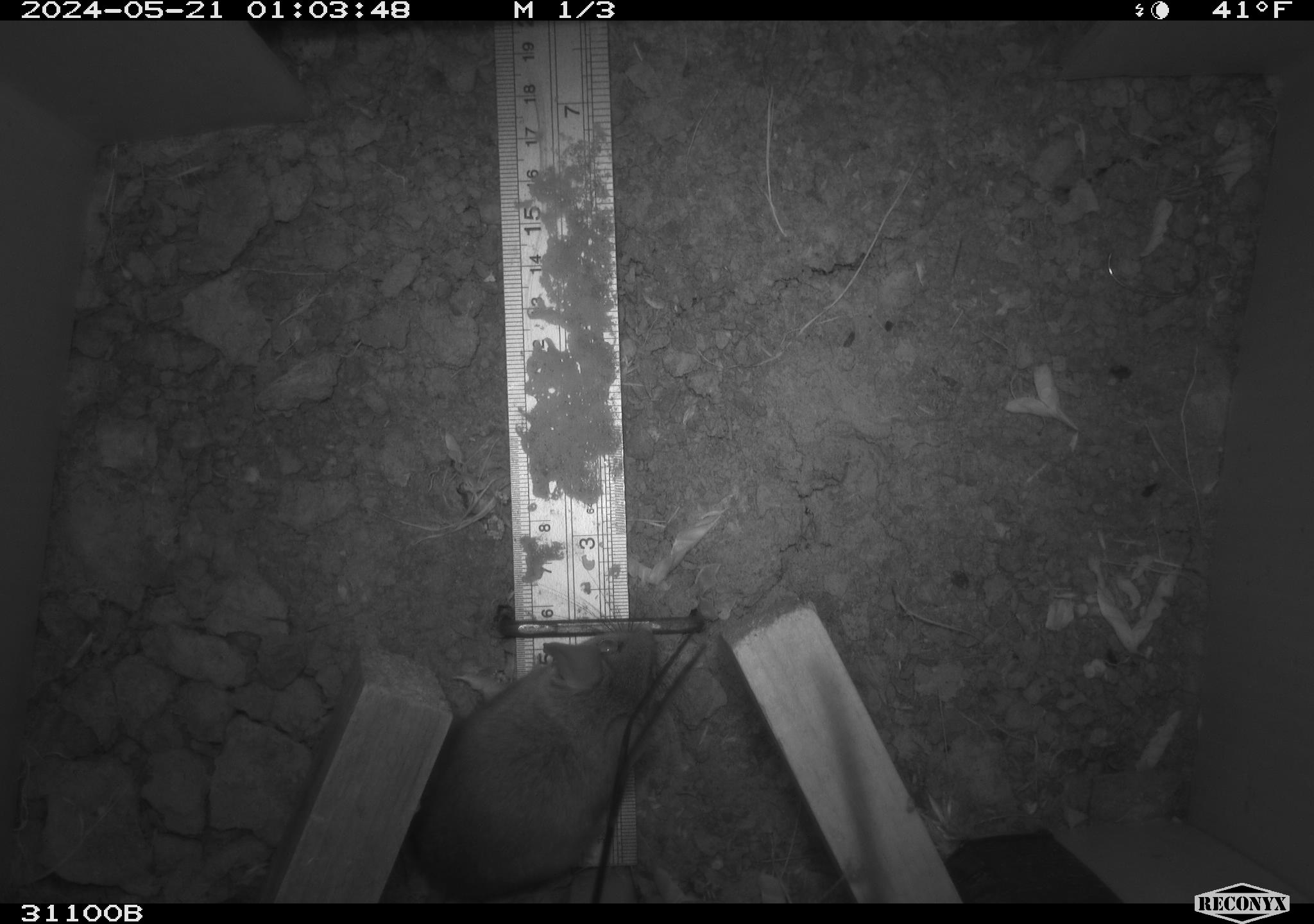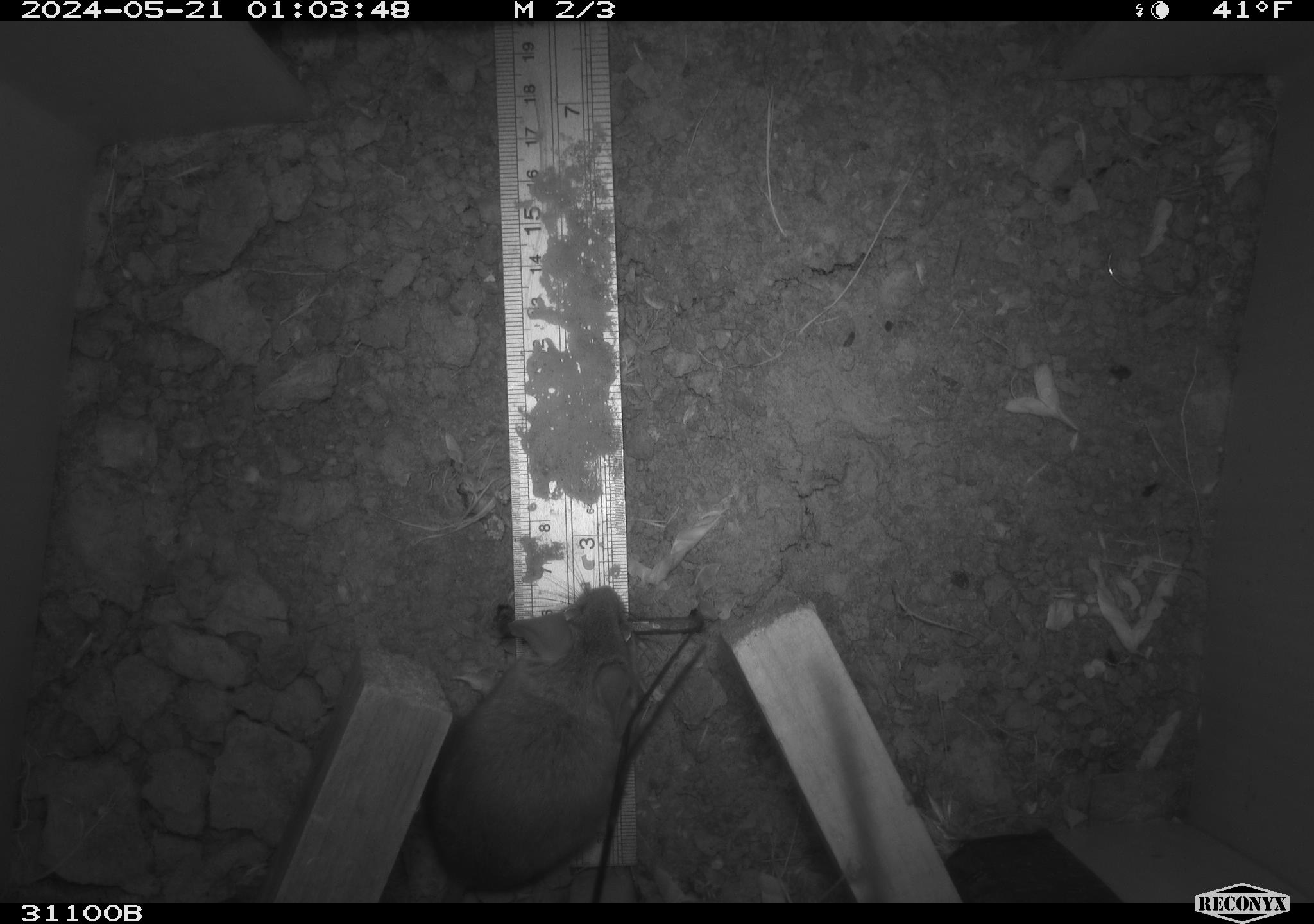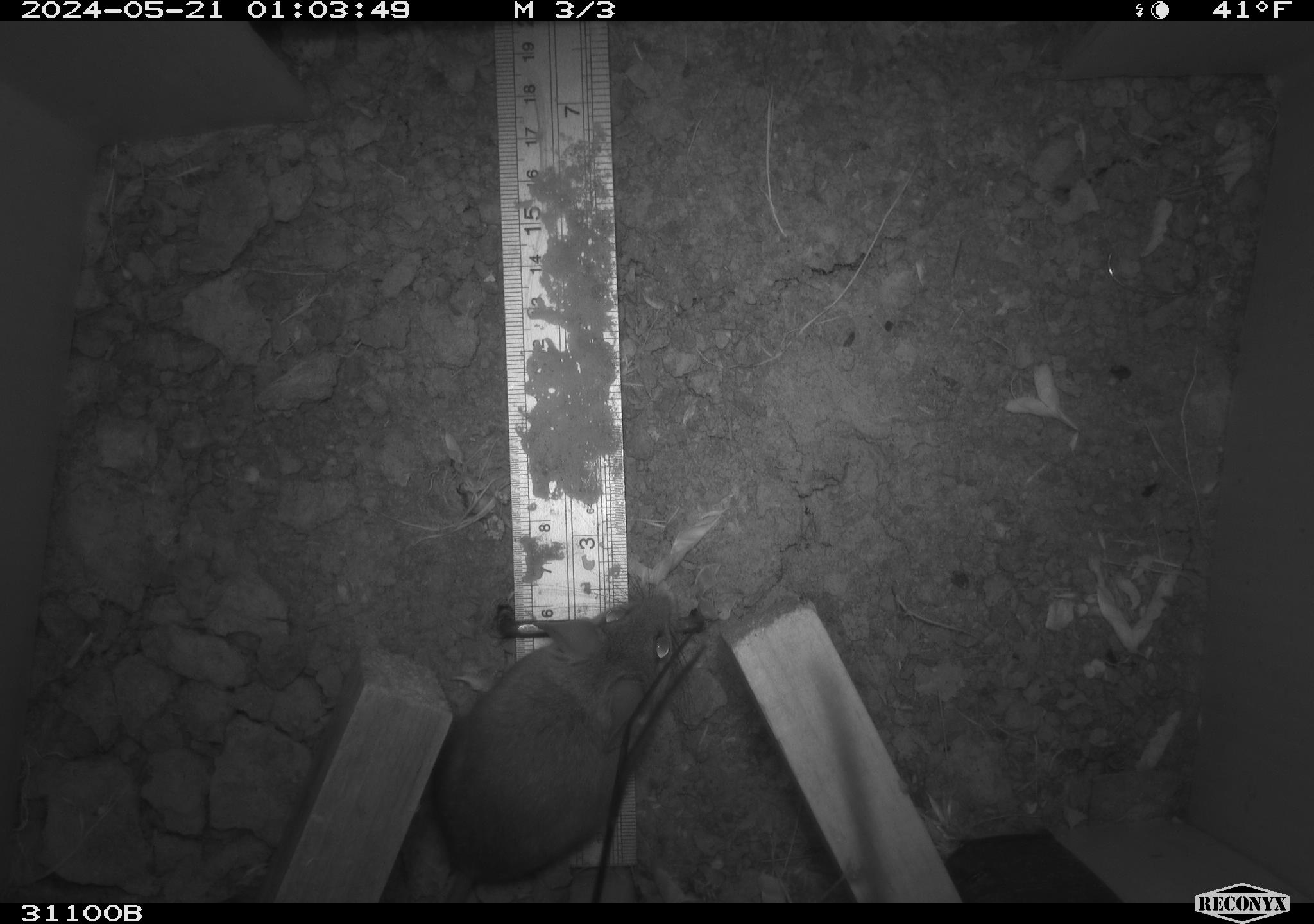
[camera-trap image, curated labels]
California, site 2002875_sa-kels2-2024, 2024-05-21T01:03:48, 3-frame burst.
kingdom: Animalia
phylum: Chordata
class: Mammalia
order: Rodentia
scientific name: Rodentia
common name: rodent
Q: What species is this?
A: Rodent (Rodentia).